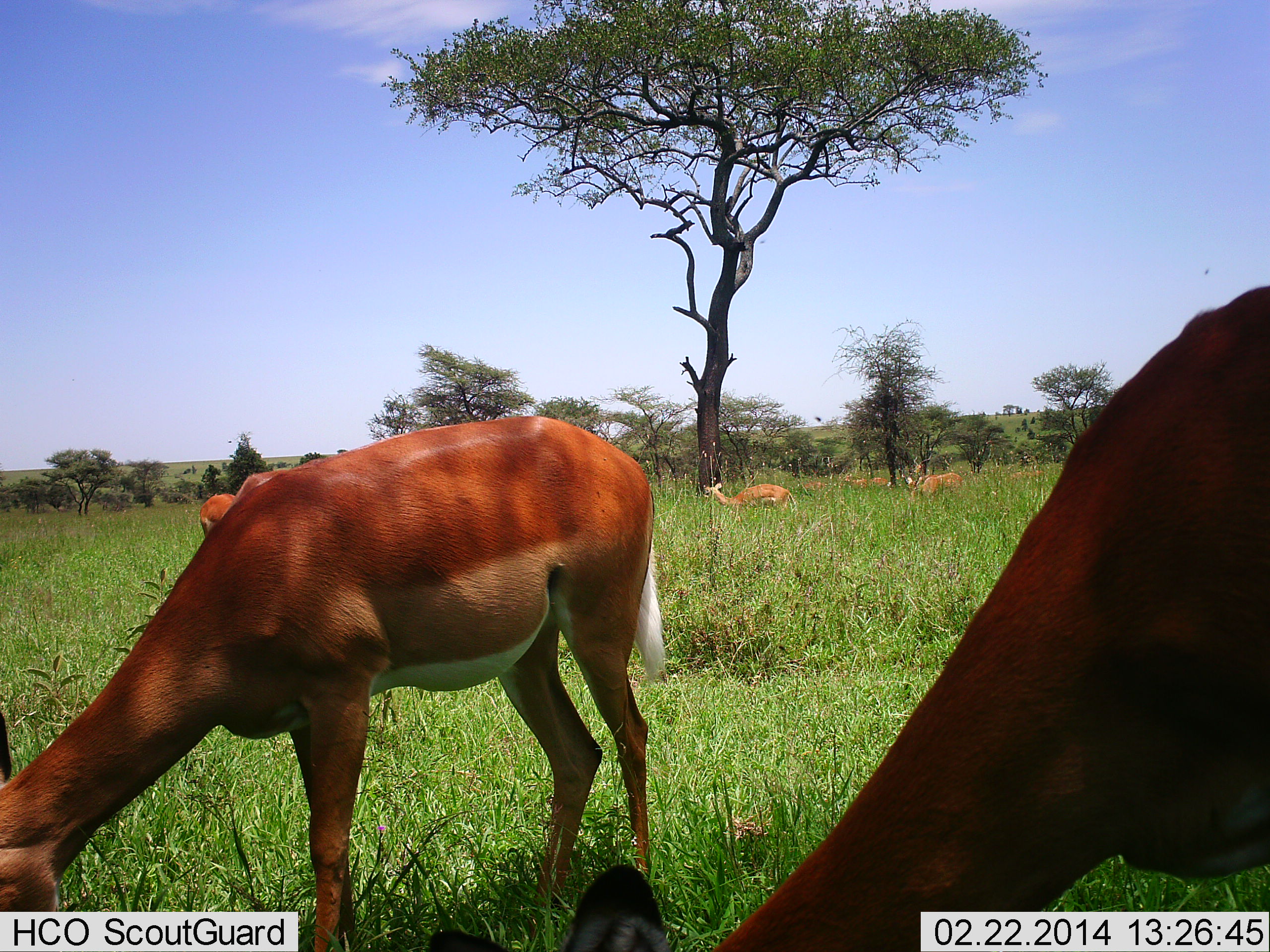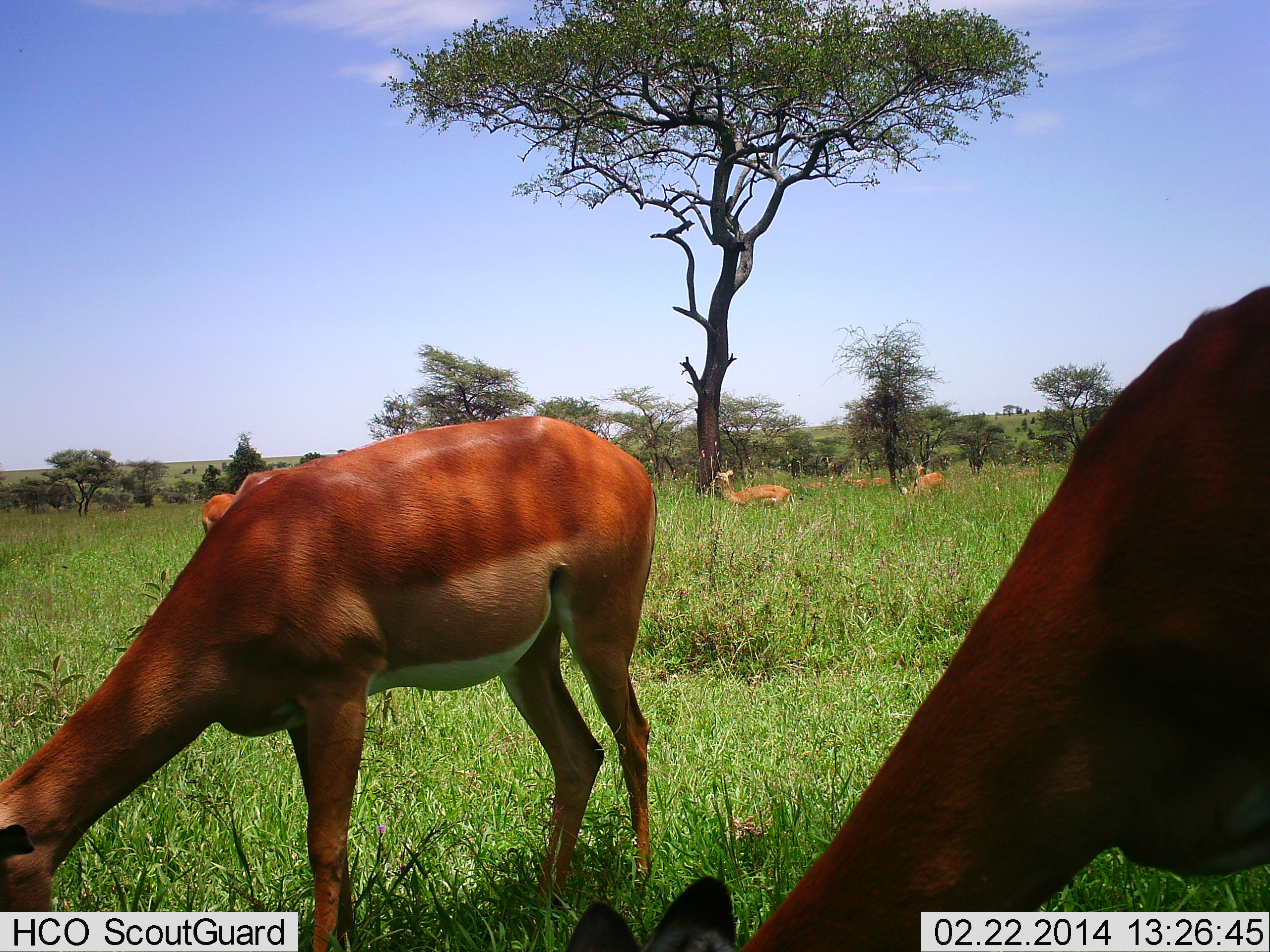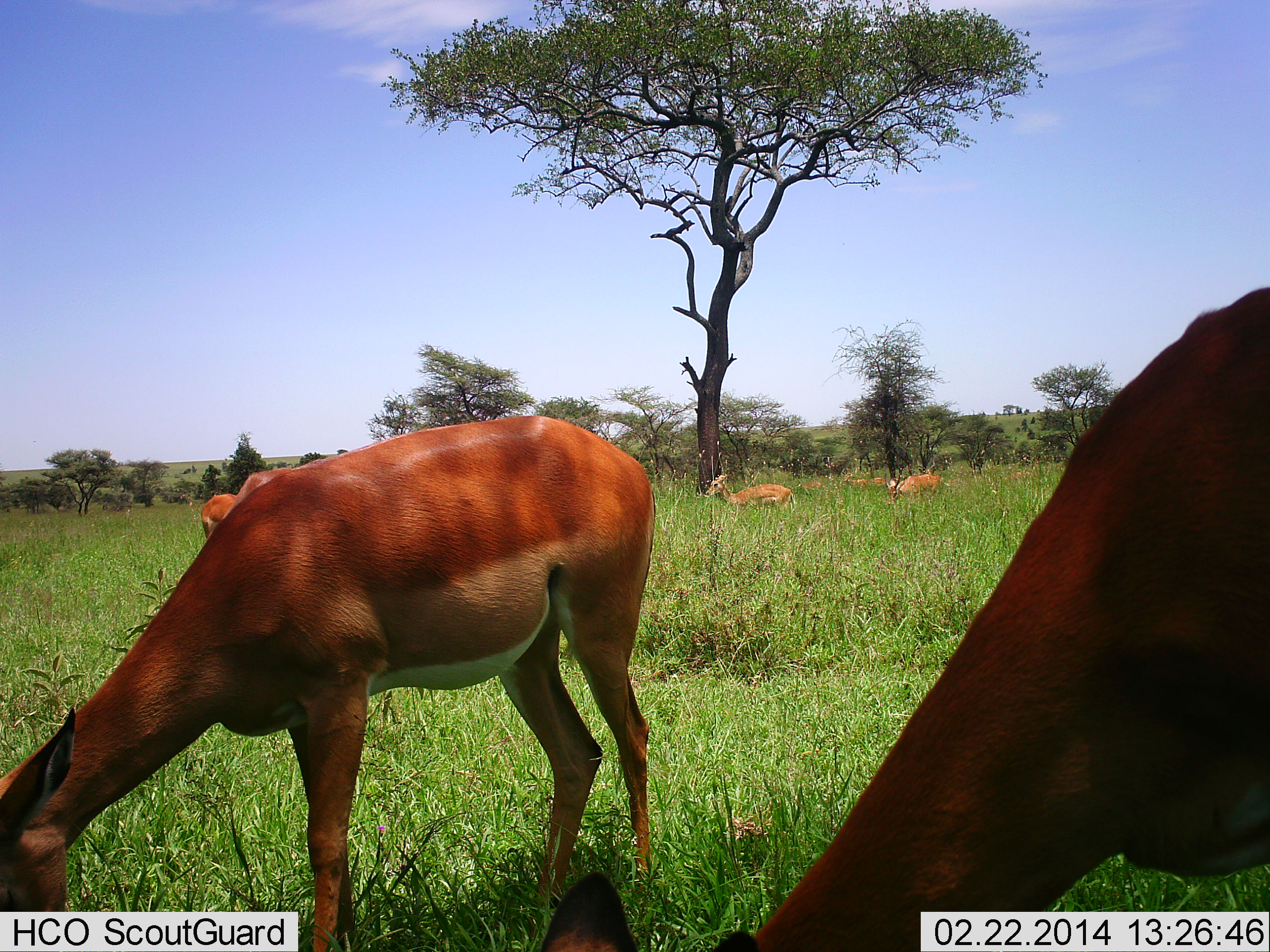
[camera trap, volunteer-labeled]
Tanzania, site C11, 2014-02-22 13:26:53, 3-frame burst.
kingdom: Animalia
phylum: Chordata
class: Mammalia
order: Artiodactyla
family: Bovidae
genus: Aepyceros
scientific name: Aepyceros melampus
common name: impala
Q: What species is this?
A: Impala (Aepyceros melampus).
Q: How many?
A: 7.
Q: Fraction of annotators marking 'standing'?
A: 30%.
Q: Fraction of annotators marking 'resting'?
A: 0%.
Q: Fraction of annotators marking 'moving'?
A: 10%.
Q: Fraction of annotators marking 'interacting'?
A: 0%.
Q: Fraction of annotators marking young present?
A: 10%.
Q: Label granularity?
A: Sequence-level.